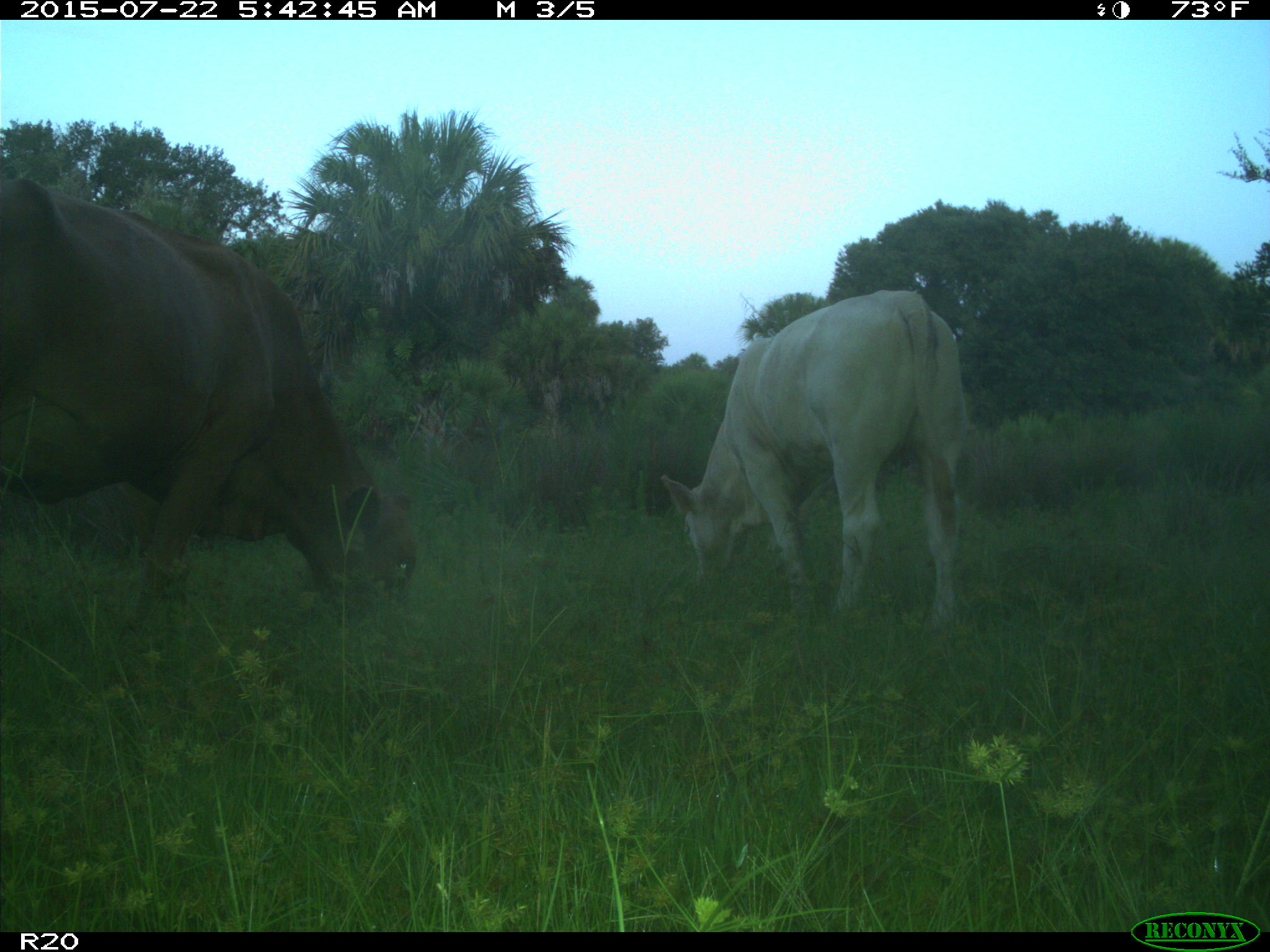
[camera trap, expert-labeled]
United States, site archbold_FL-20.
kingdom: Animalia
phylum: Chordata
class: Mammalia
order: Artiodactyla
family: Bovidae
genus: Bos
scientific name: Bos taurus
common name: domestic cow